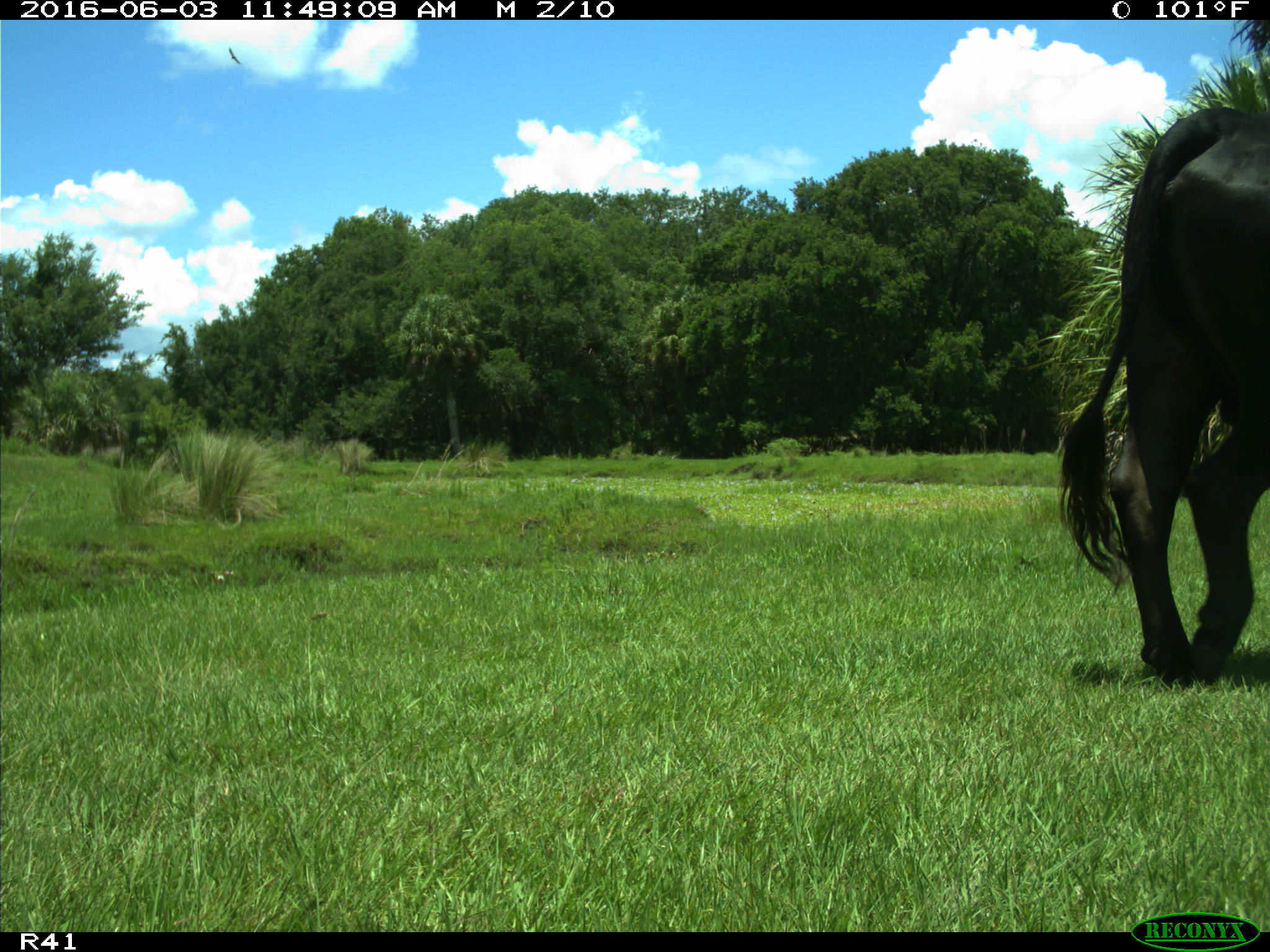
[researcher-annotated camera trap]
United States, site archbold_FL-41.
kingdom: Animalia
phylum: Chordata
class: Mammalia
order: Artiodactyla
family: Bovidae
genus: Bos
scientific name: Bos taurus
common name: domestic cow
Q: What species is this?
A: Bos taurus (domestic cow).